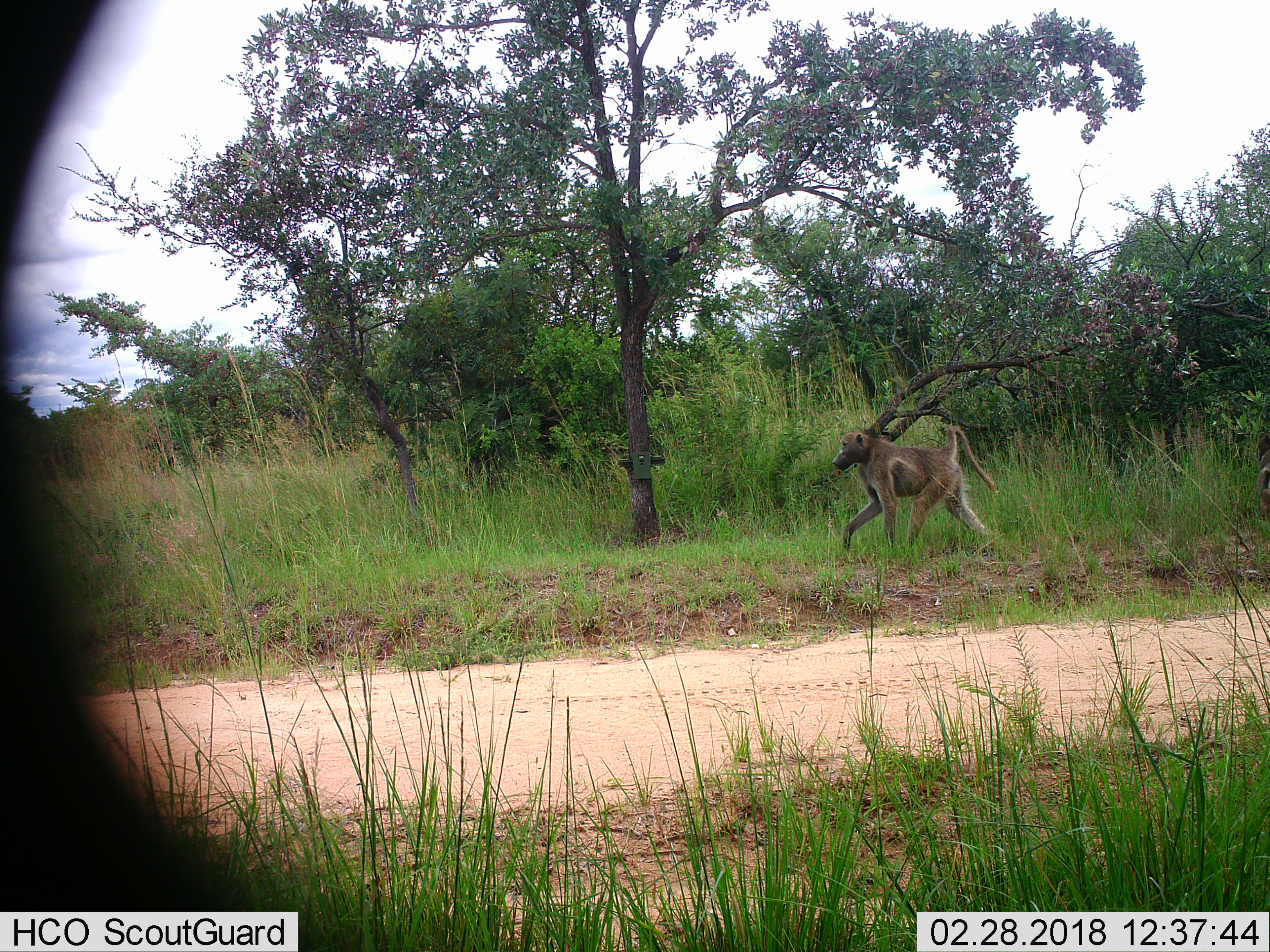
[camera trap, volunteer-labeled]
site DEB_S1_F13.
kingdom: Animalia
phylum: Chordata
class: Mammalia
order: Primates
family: Cercopithecidae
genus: Papio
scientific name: Papio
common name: baboon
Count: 1.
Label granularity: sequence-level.